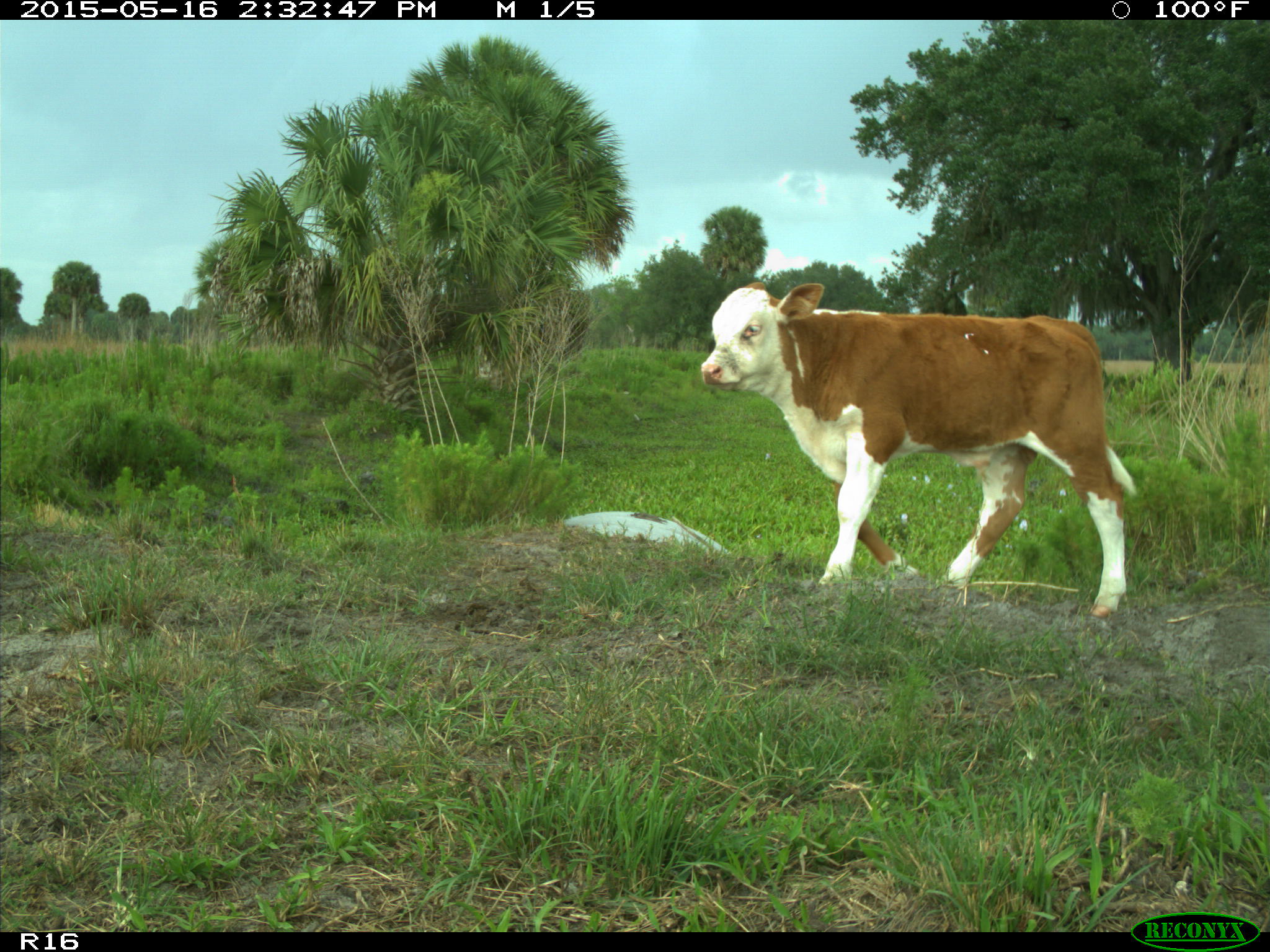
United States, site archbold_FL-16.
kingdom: Animalia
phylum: Chordata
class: Mammalia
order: Artiodactyla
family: Bovidae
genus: Bos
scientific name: Bos taurus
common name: domestic cow